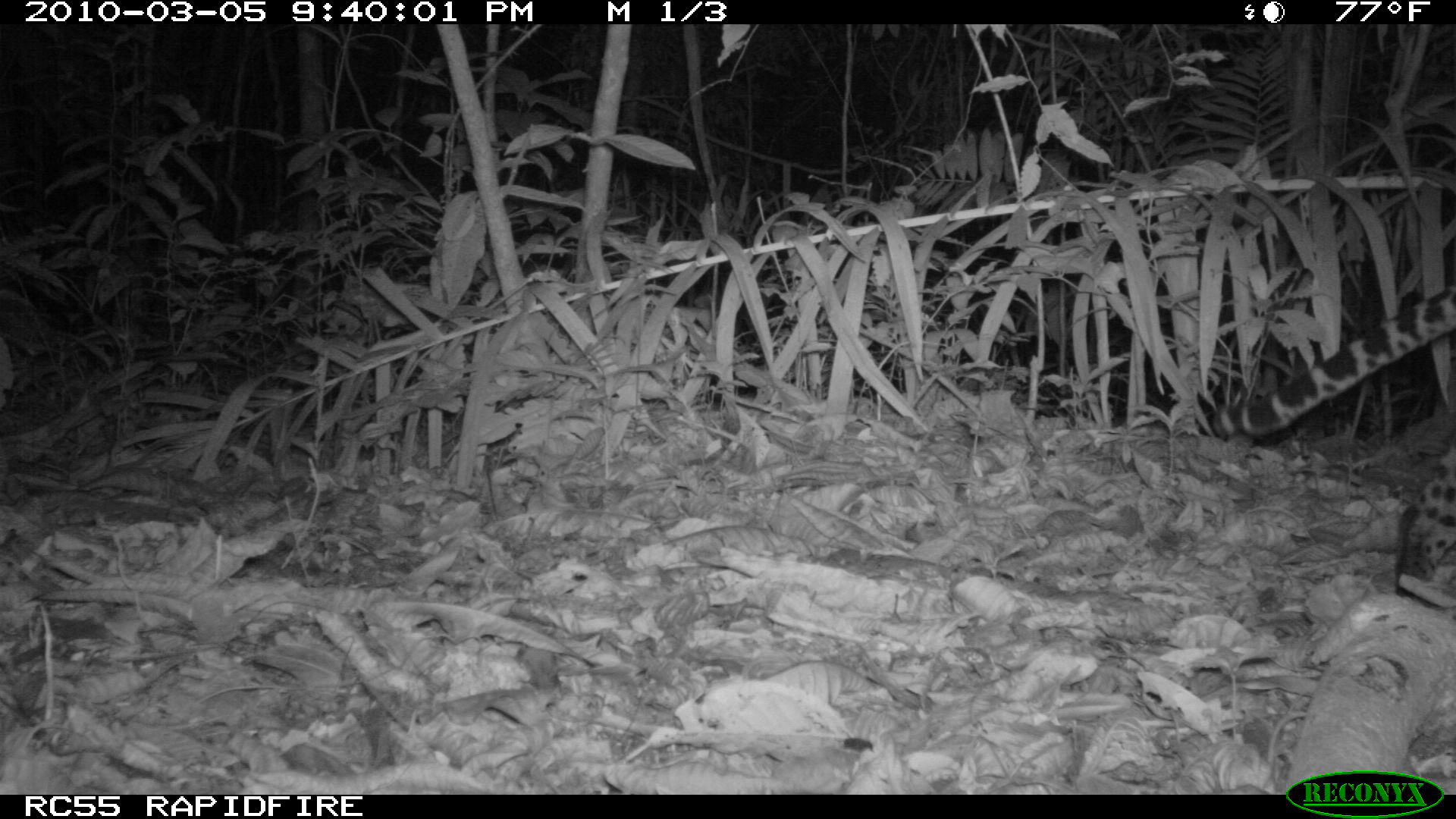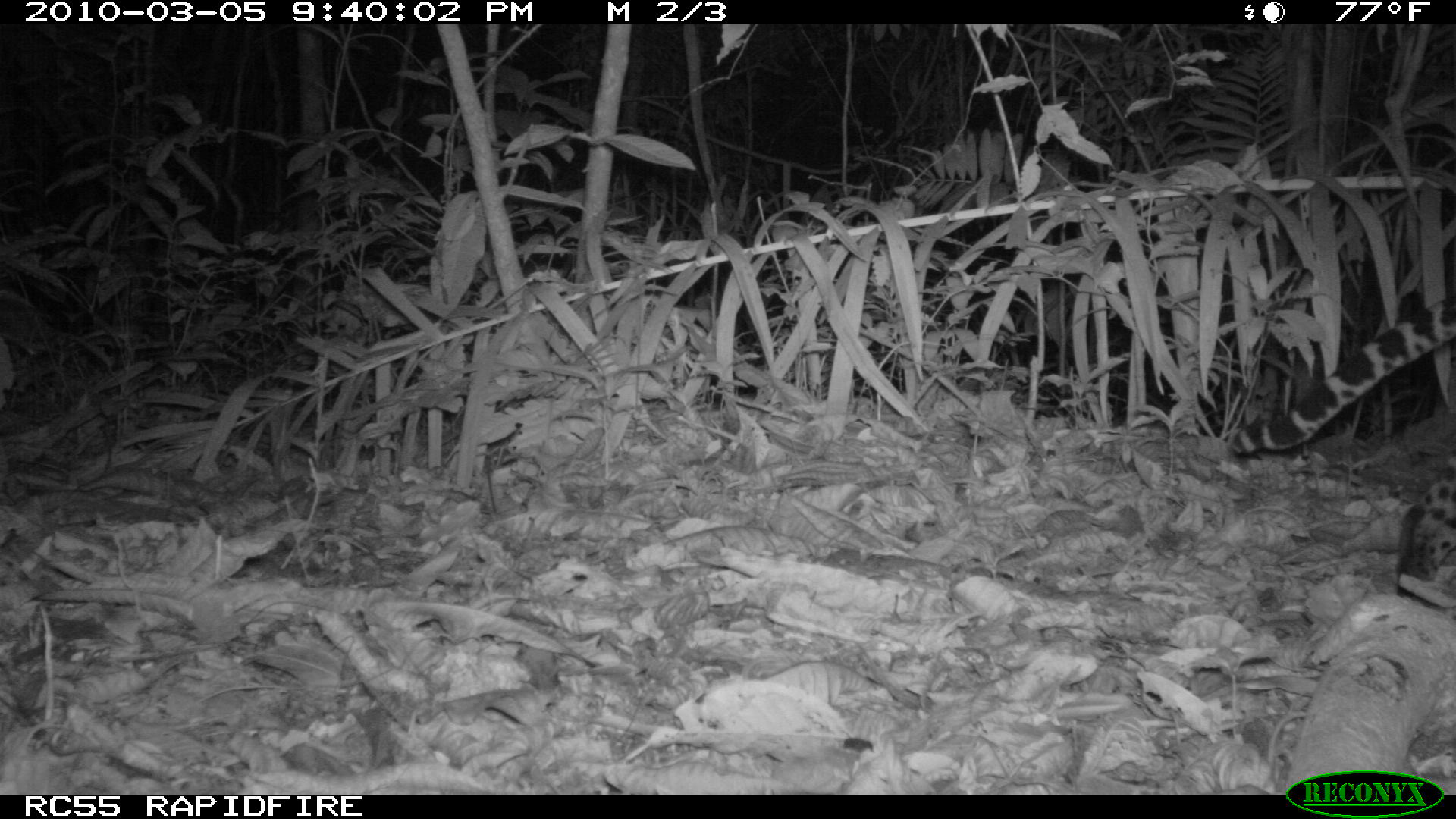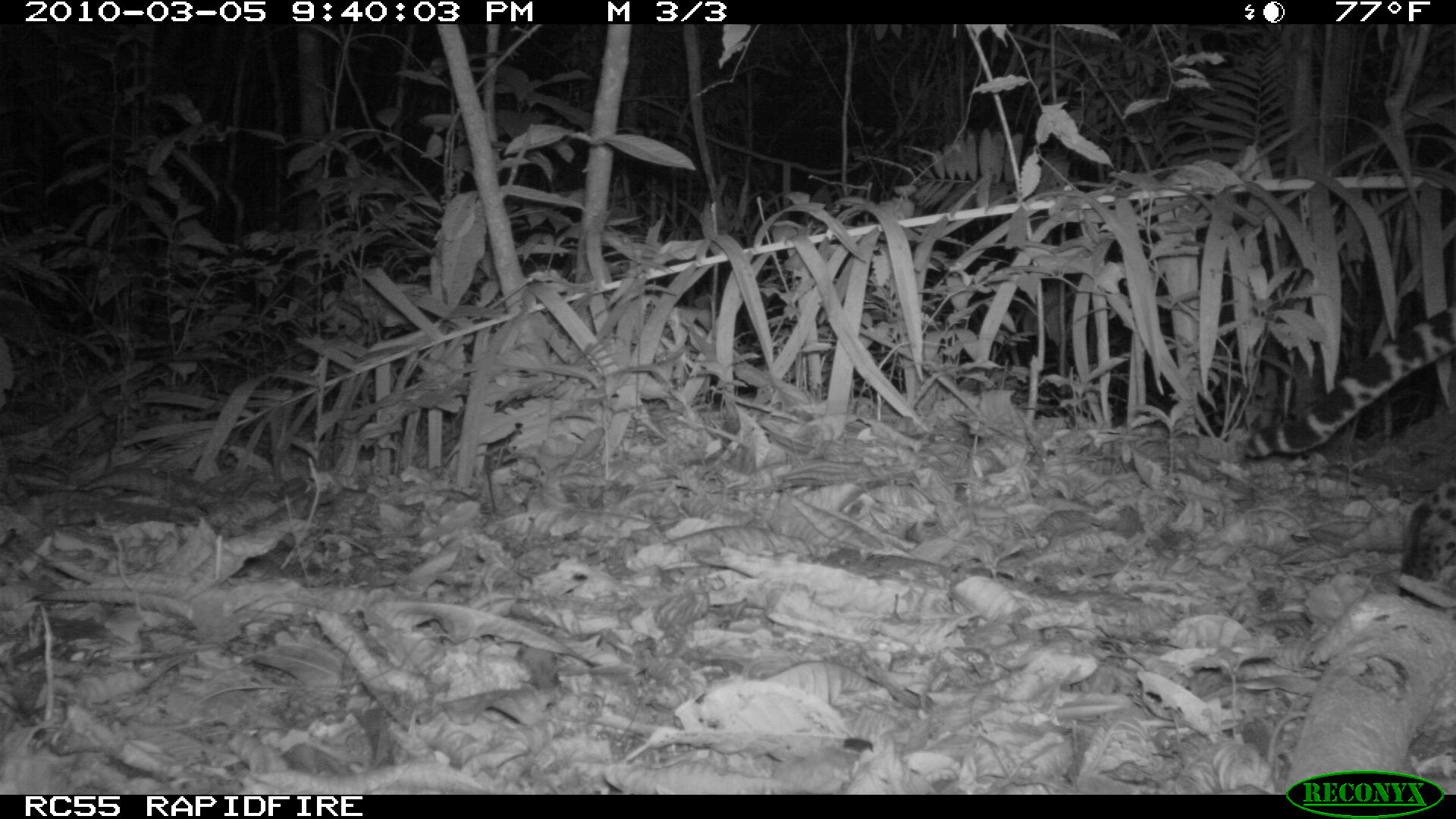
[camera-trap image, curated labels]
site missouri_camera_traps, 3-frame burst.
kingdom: Animalia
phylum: Chordata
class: Mammalia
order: Carnivora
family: Felidae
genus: Leopardus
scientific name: Leopardus pardalis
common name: ocelot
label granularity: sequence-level